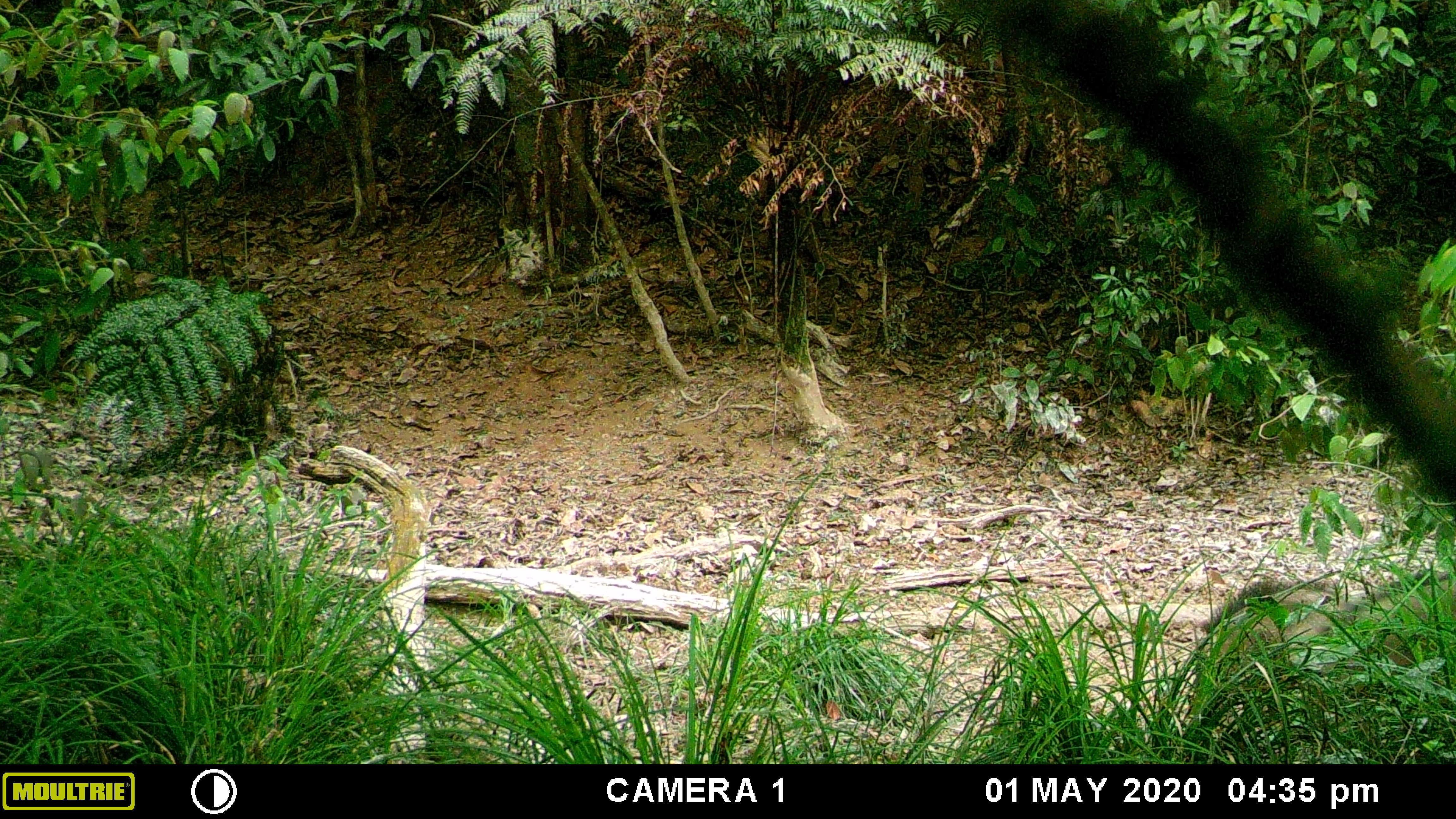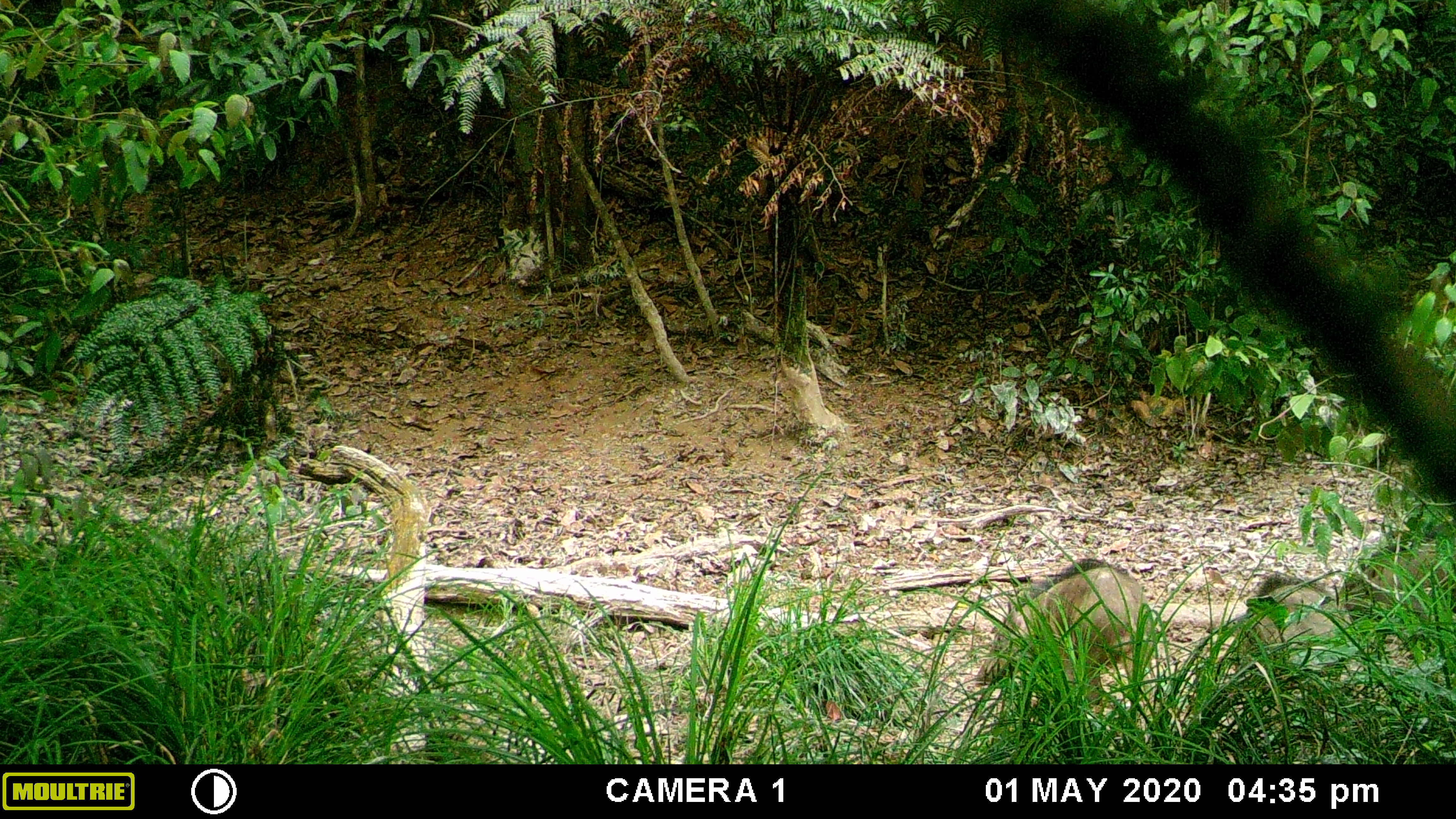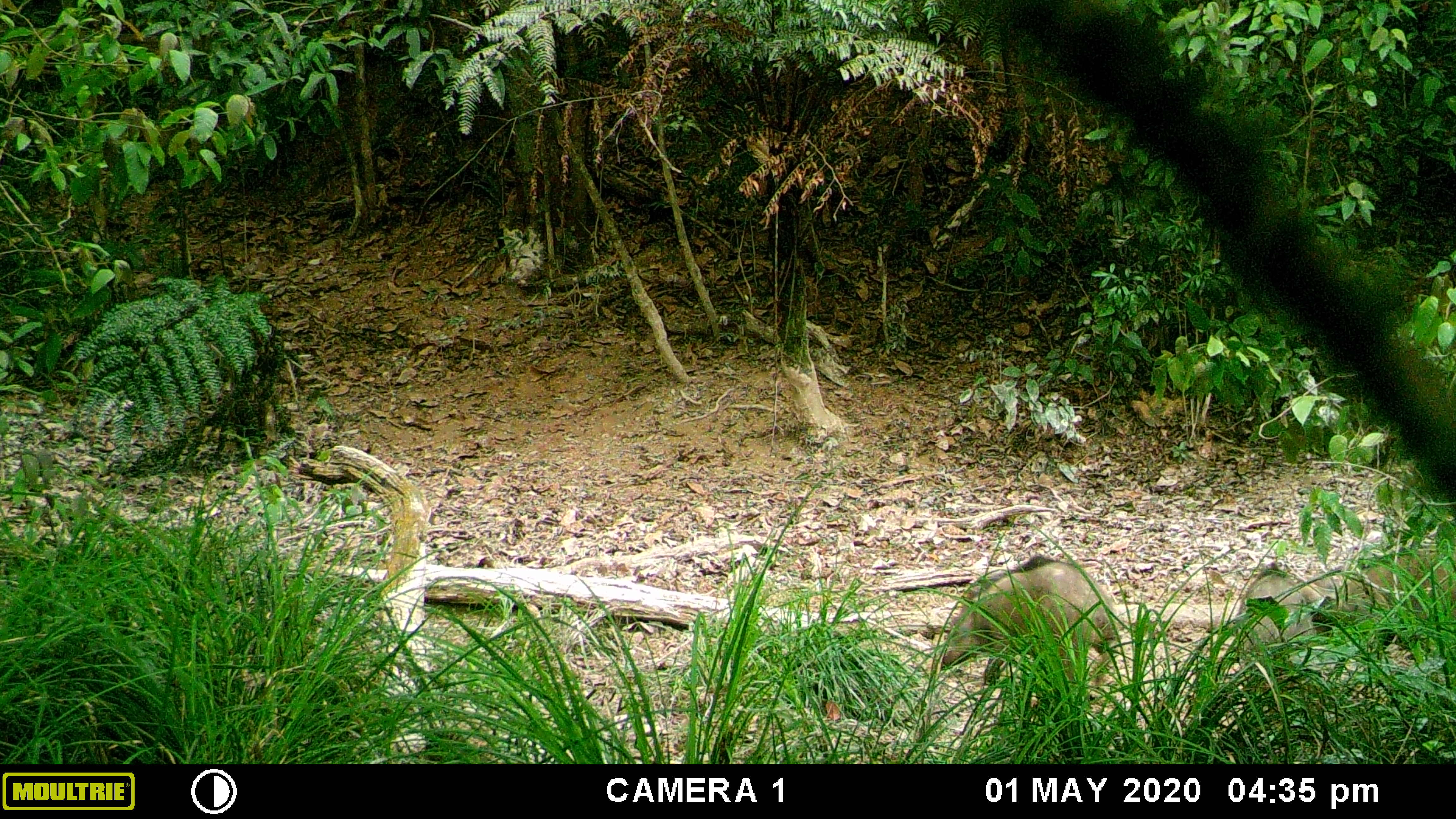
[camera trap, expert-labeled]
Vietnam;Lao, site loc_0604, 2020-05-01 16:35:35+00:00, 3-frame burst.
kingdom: Animalia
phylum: Chordata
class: Mammalia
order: Artiodactyla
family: Suidae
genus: Sus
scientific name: Sus scrofa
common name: eurasian wild pig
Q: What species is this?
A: Eurasian wild pig (Sus scrofa).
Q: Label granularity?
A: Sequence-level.